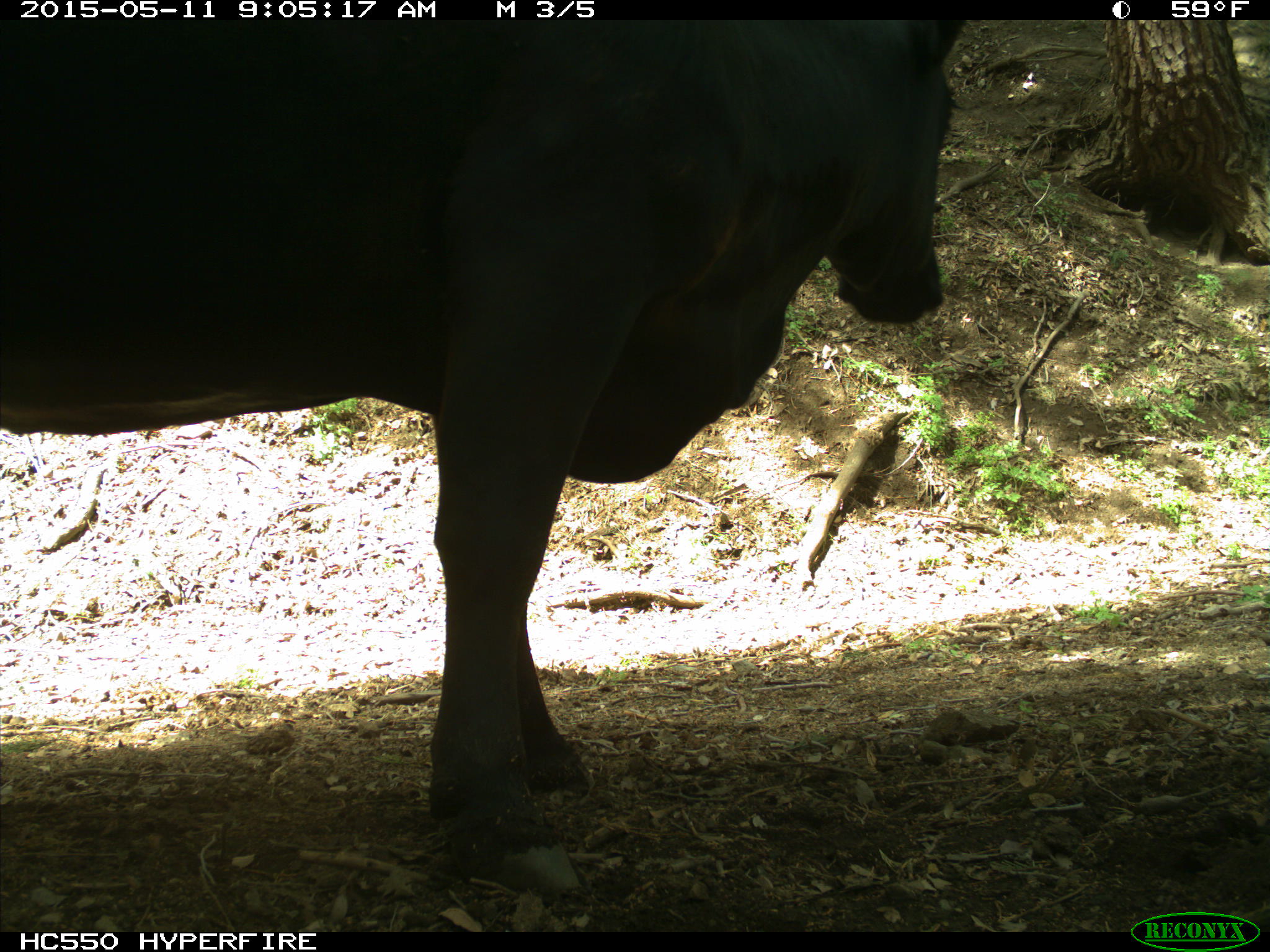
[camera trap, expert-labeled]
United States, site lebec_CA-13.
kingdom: Animalia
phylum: Chordata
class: Mammalia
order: Artiodactyla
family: Bovidae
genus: Bos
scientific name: Bos taurus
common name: domestic cow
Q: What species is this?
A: Bos taurus (domestic cow).